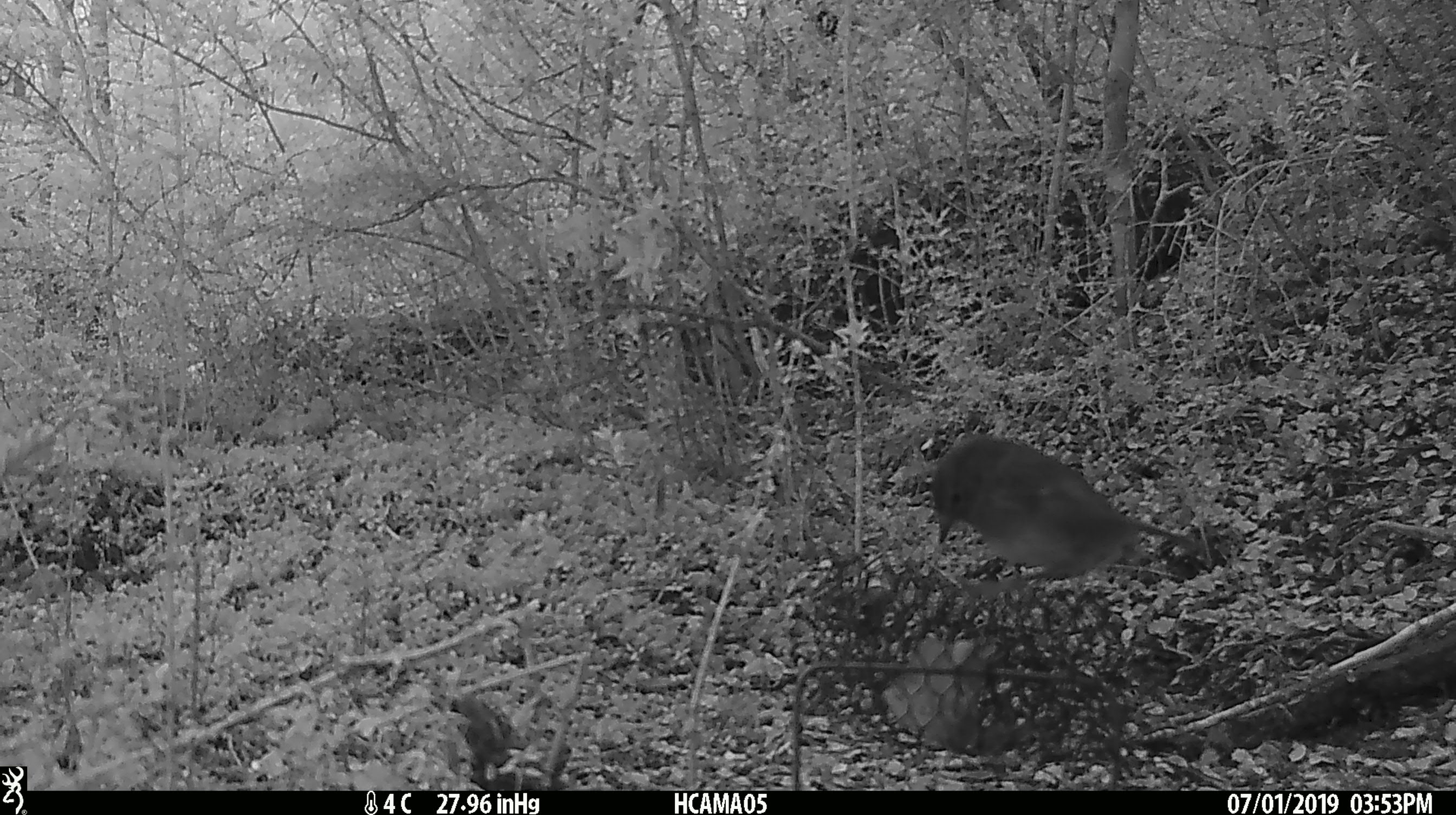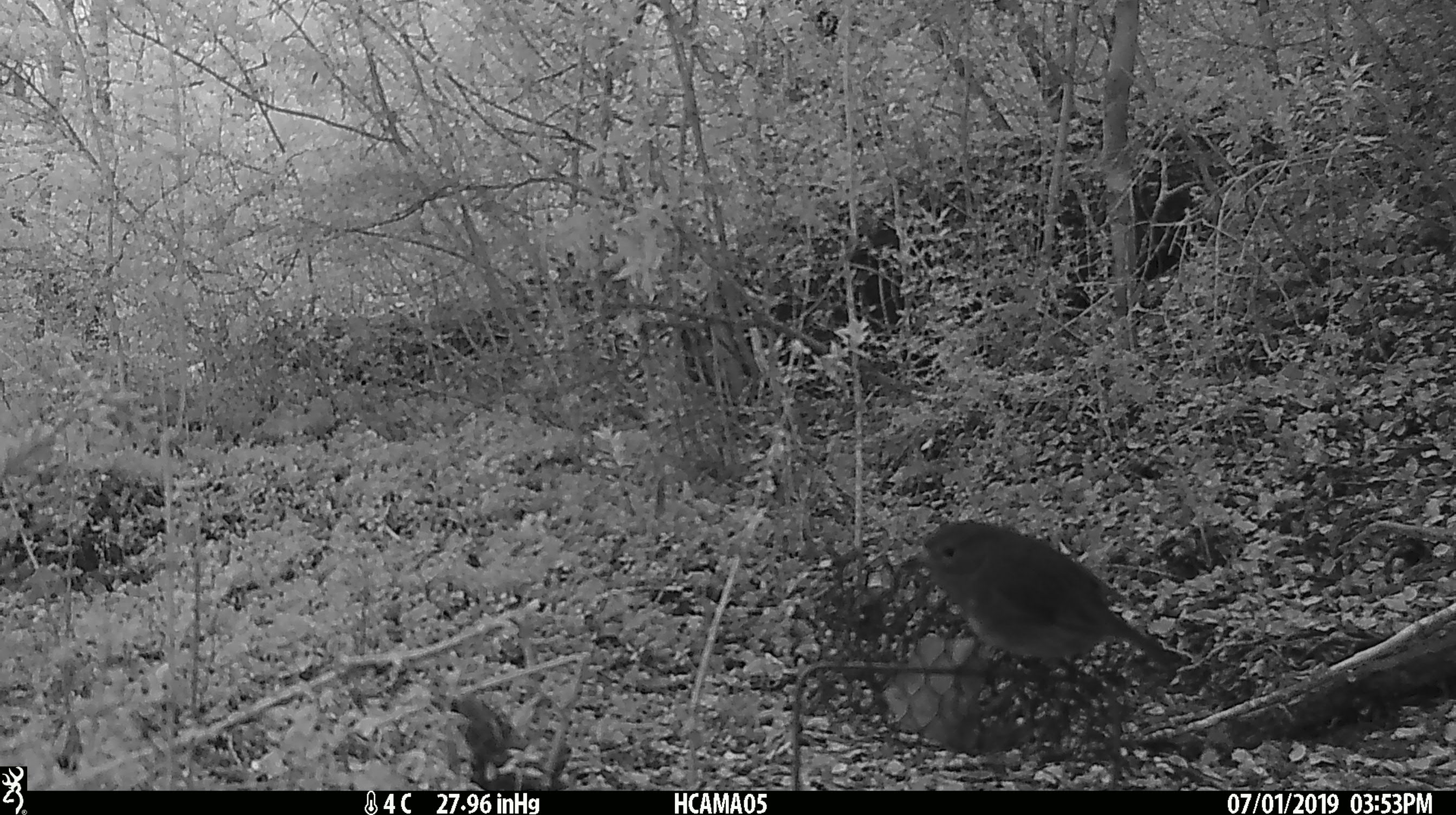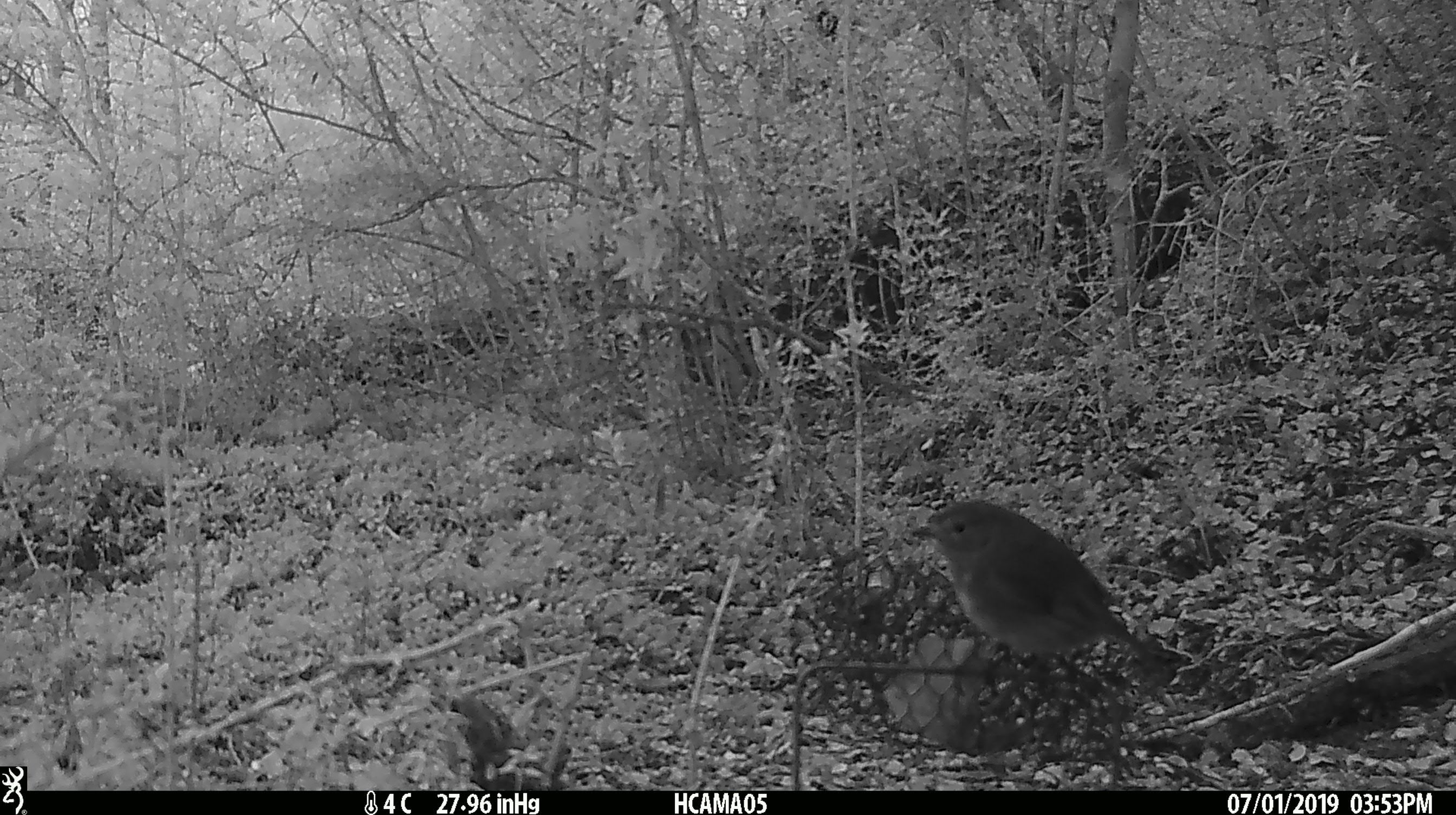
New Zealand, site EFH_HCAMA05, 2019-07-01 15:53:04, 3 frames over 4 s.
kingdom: Animalia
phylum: Chordata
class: Aves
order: Passeriformes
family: Petroicidae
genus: Petroica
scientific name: Petroica australis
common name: new zealand robin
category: robin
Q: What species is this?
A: Robin (new zealand robin) (Petroica australis).